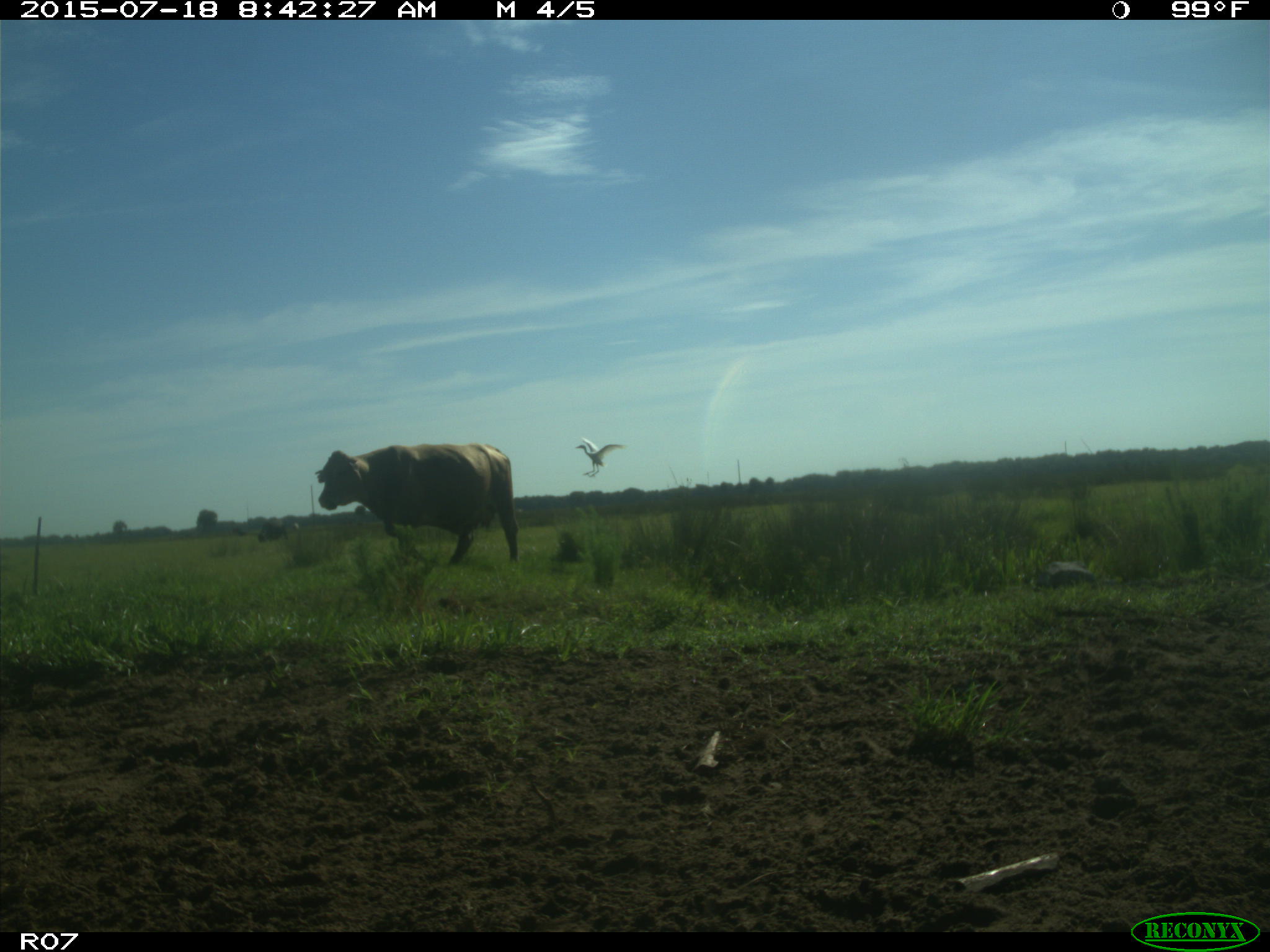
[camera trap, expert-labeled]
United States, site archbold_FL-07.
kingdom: Animalia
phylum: Chordata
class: Mammalia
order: Artiodactyla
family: Bovidae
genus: Bos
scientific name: Bos taurus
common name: domestic cow